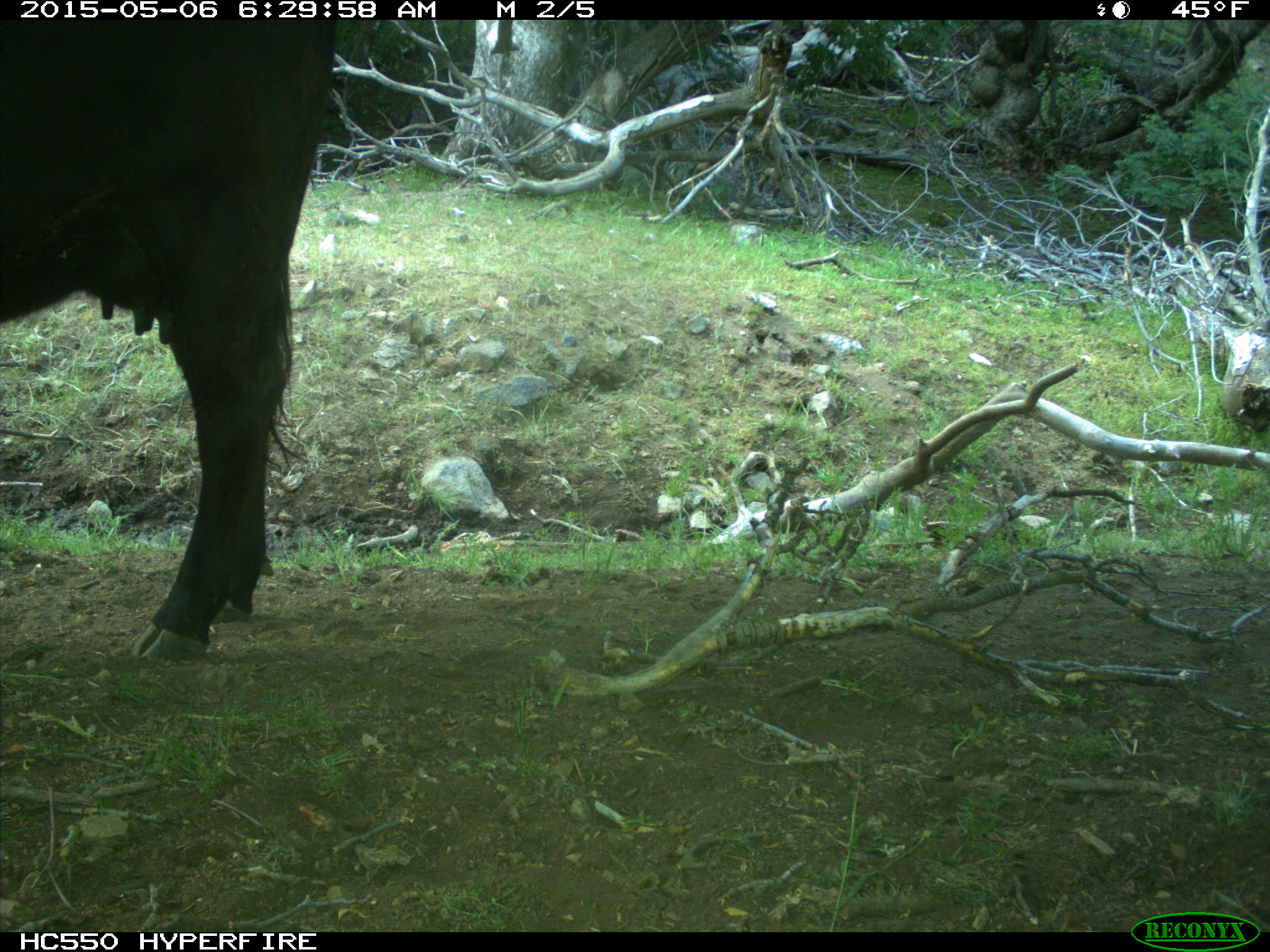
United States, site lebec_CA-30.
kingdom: Animalia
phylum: Chordata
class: Mammalia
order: Artiodactyla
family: Bovidae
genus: Bos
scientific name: Bos taurus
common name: domestic cow